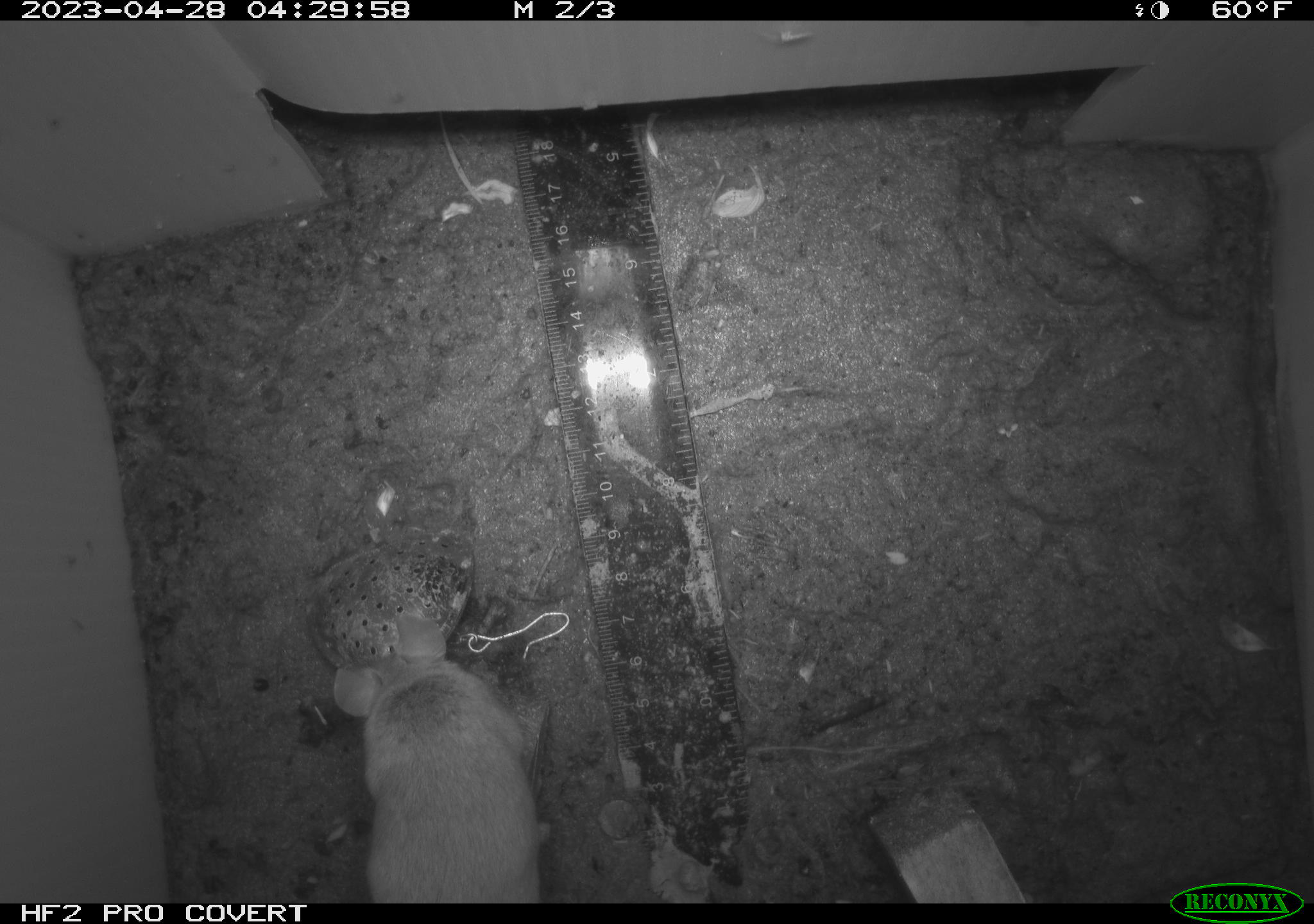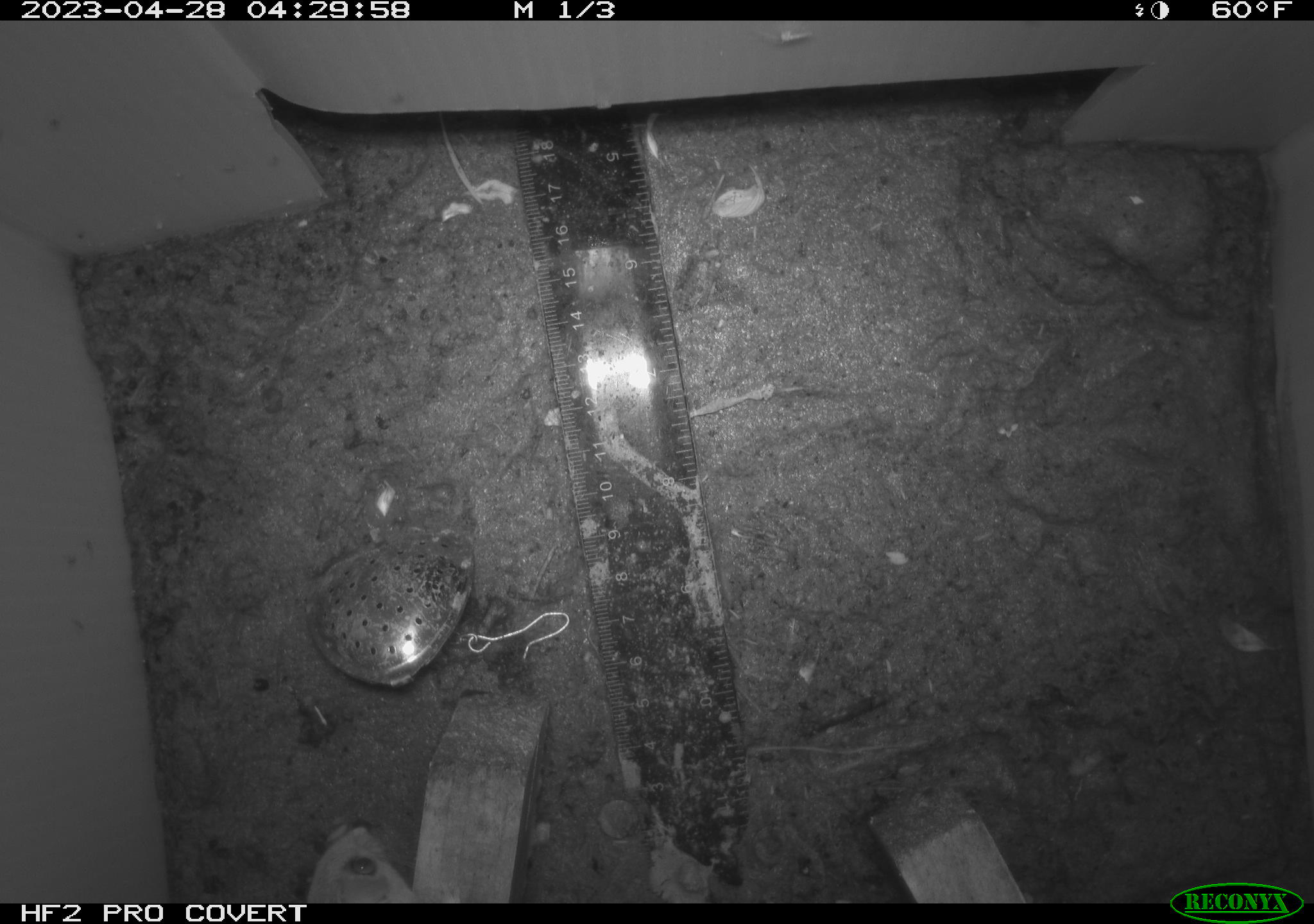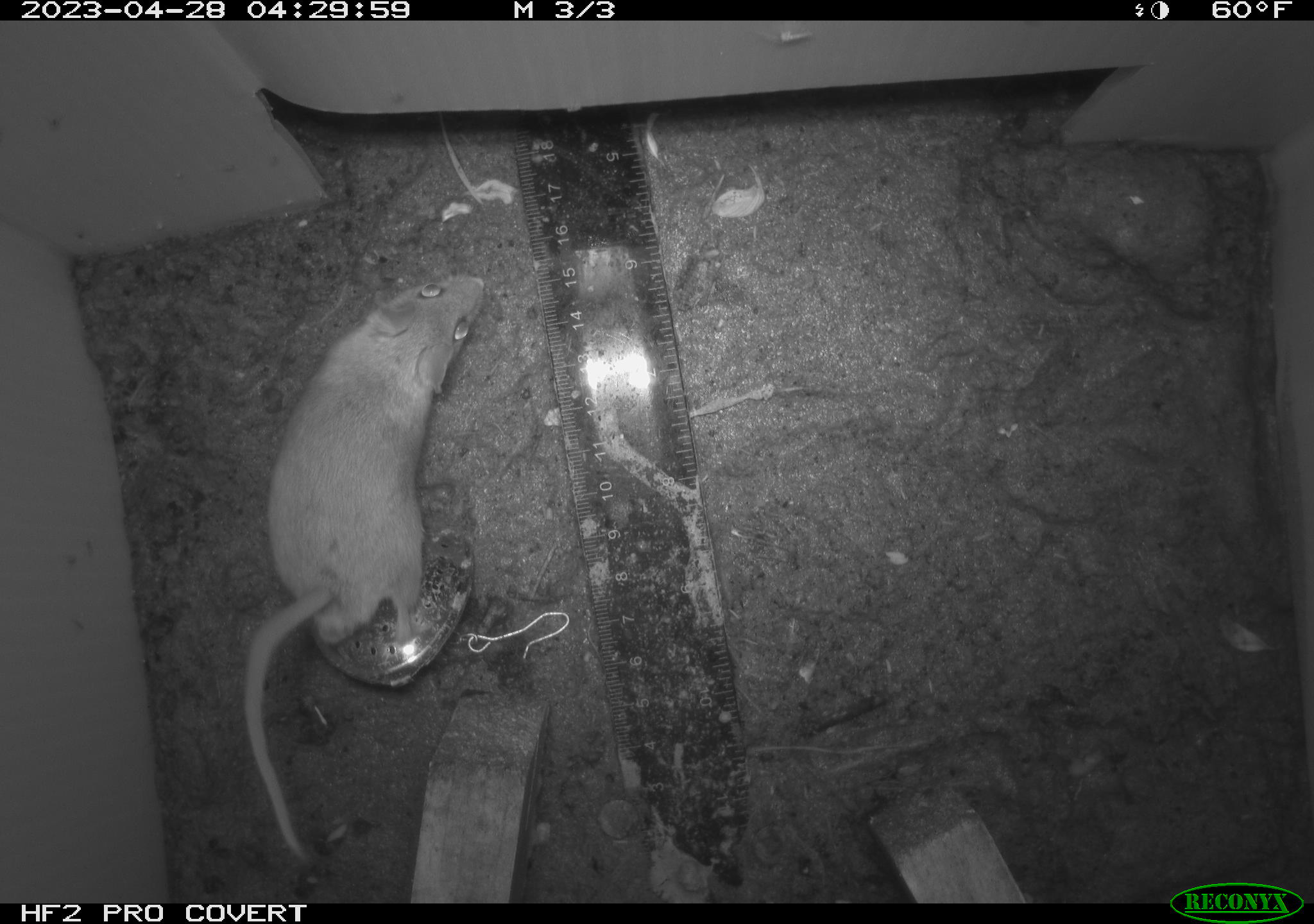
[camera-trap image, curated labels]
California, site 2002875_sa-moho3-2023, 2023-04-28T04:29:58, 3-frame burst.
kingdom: Animalia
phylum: Chordata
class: Mammalia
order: Rodentia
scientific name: Rodentia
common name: mouse species